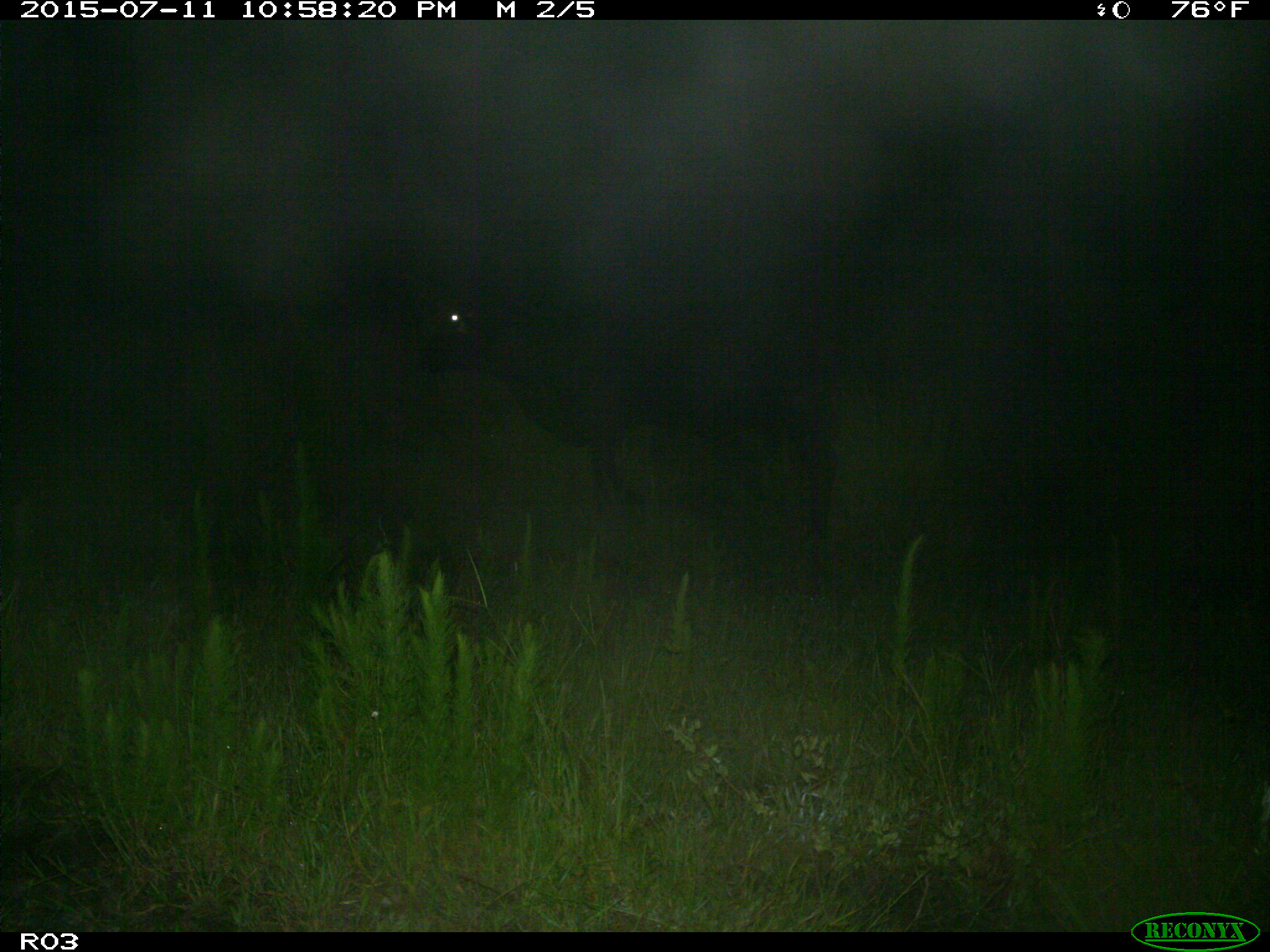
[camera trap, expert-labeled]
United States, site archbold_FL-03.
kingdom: Animalia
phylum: Chordata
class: Mammalia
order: Artiodactyla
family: Bovidae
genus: Bos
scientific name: Bos taurus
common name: domestic cow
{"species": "Bos taurus (domestic cow)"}